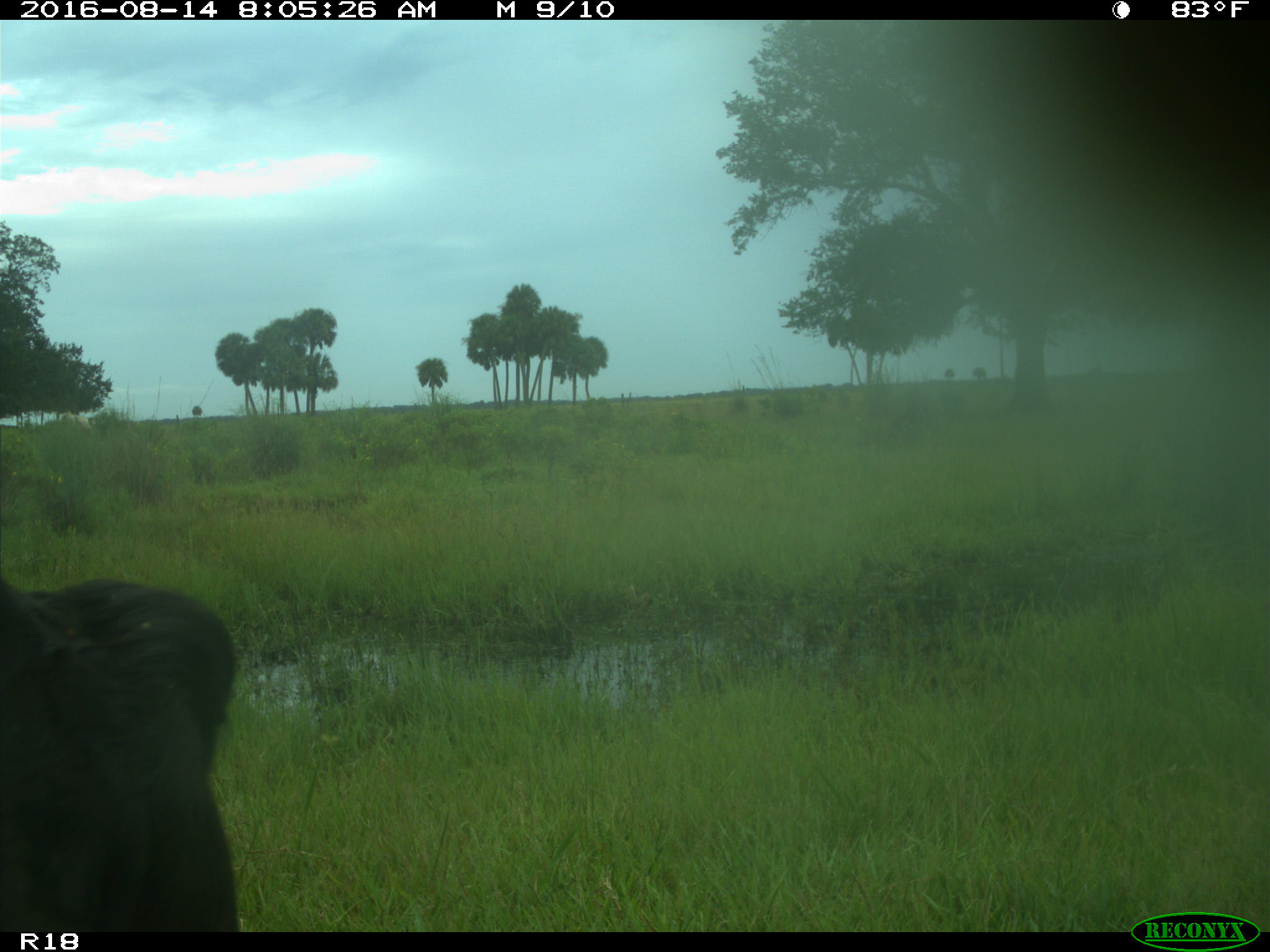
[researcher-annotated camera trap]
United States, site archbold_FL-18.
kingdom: Animalia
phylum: Chordata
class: Mammalia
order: Artiodactyla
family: Bovidae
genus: Bos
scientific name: Bos taurus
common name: domestic cow